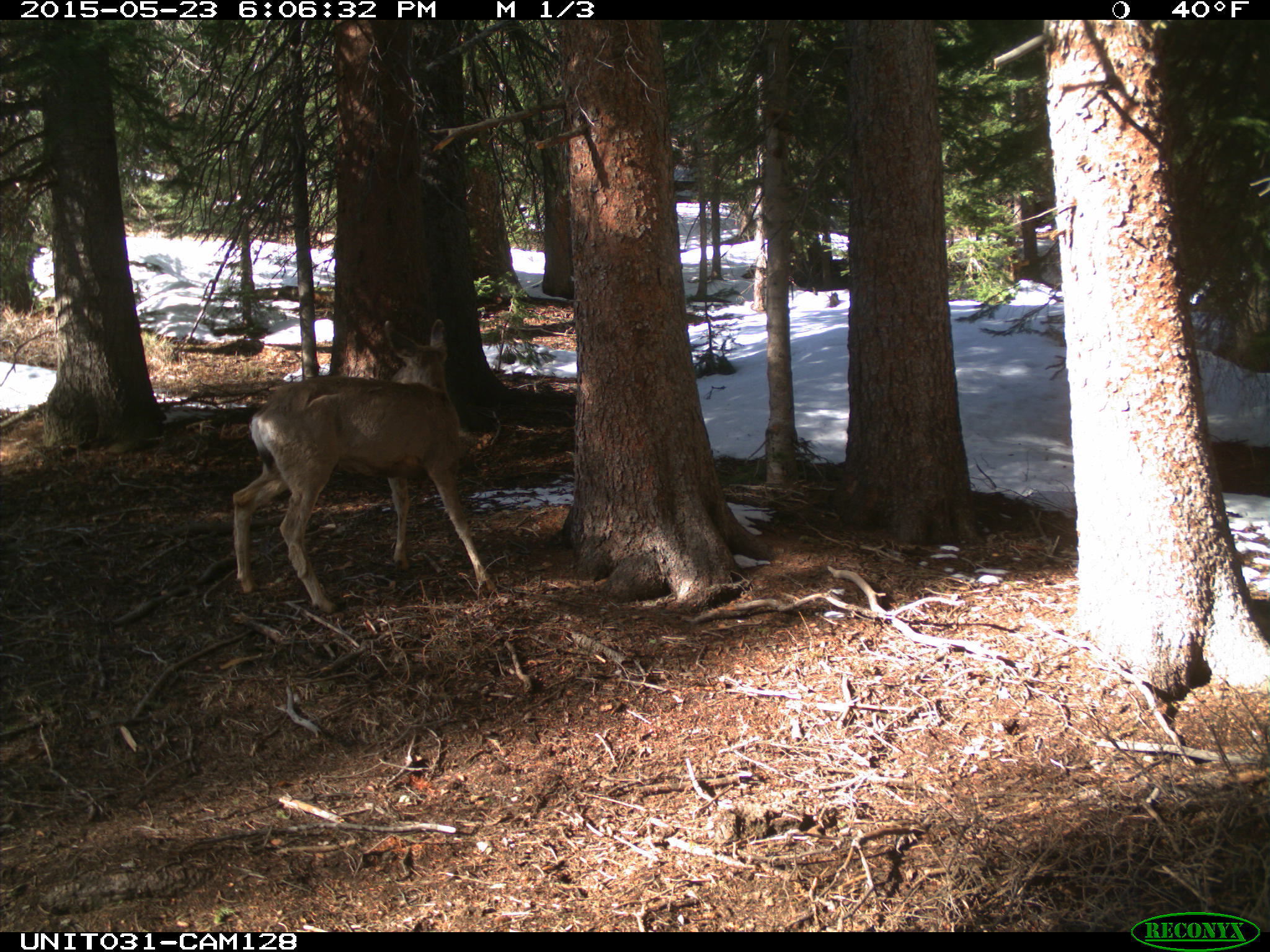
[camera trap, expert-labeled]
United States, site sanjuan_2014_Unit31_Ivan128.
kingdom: Animalia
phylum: Chordata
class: Mammalia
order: Artiodactyla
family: Cervidae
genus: Odocoileus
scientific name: Odocoileus hemionus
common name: mule deer